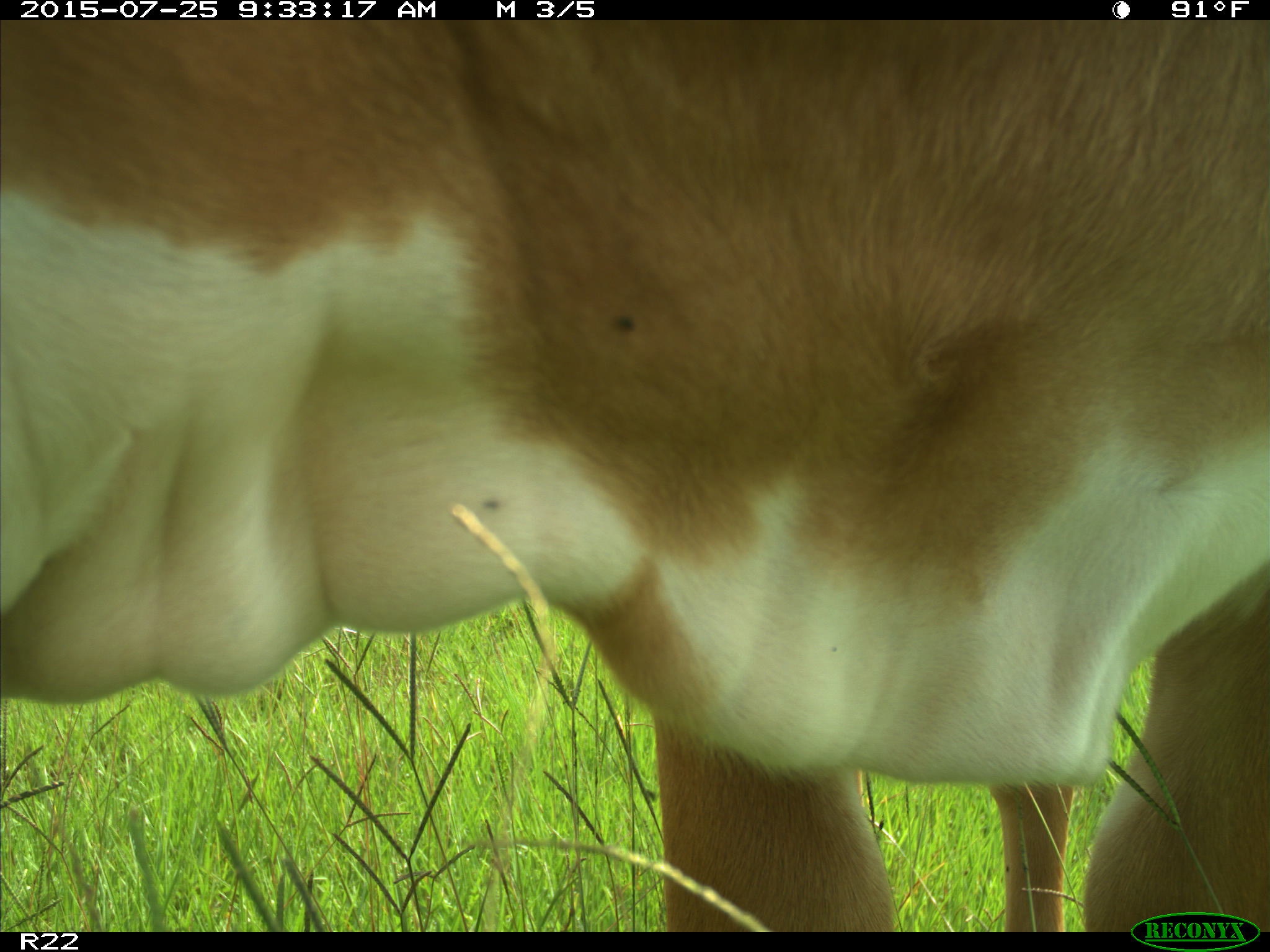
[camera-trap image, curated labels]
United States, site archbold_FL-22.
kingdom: Animalia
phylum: Chordata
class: Mammalia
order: Artiodactyla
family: Bovidae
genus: Bos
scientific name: Bos taurus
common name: domestic cow